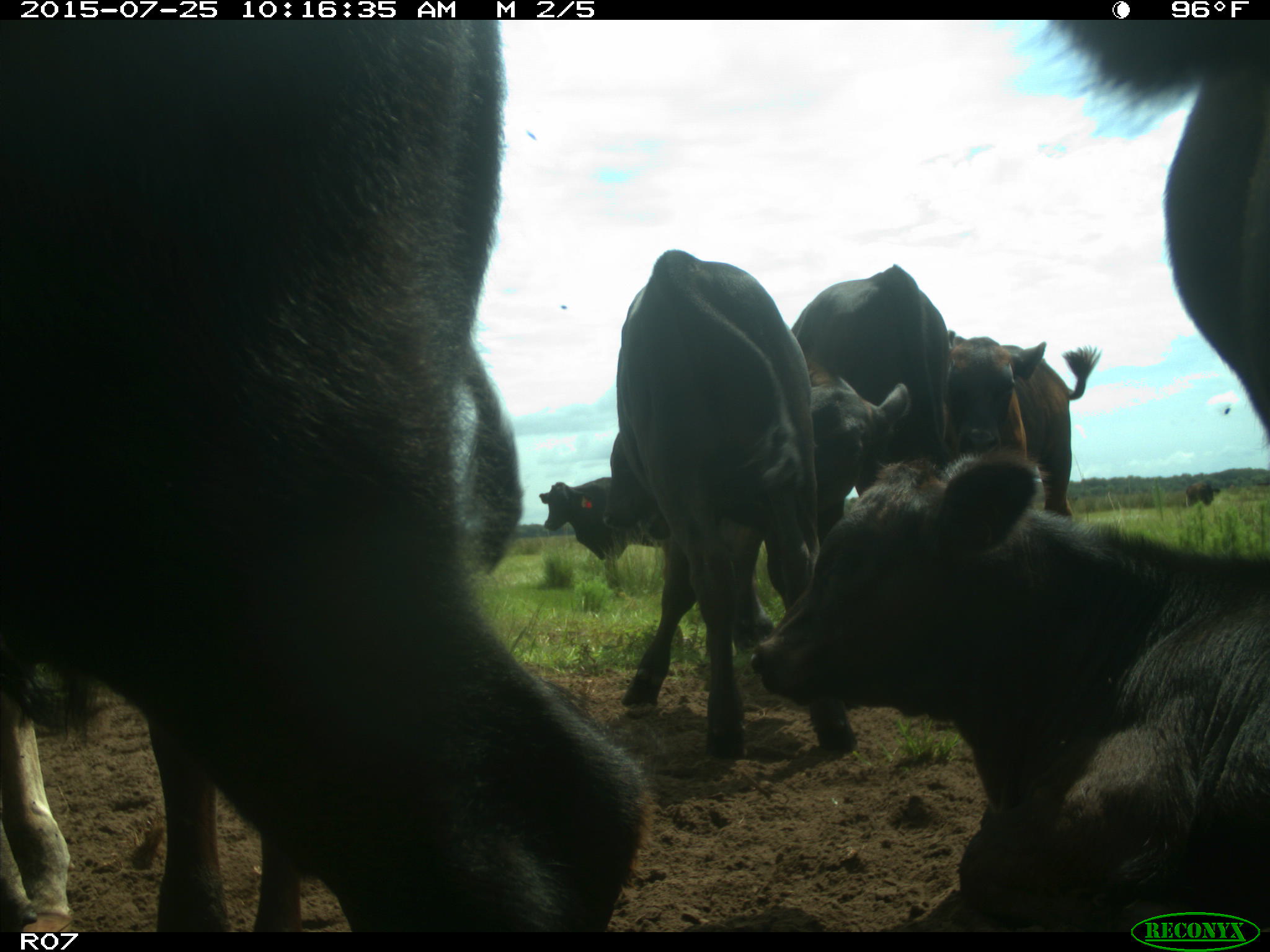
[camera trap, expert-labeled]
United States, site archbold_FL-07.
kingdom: Animalia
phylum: Chordata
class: Mammalia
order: Artiodactyla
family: Bovidae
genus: Bos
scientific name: Bos taurus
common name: domestic cow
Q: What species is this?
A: Bos taurus (domestic cow).